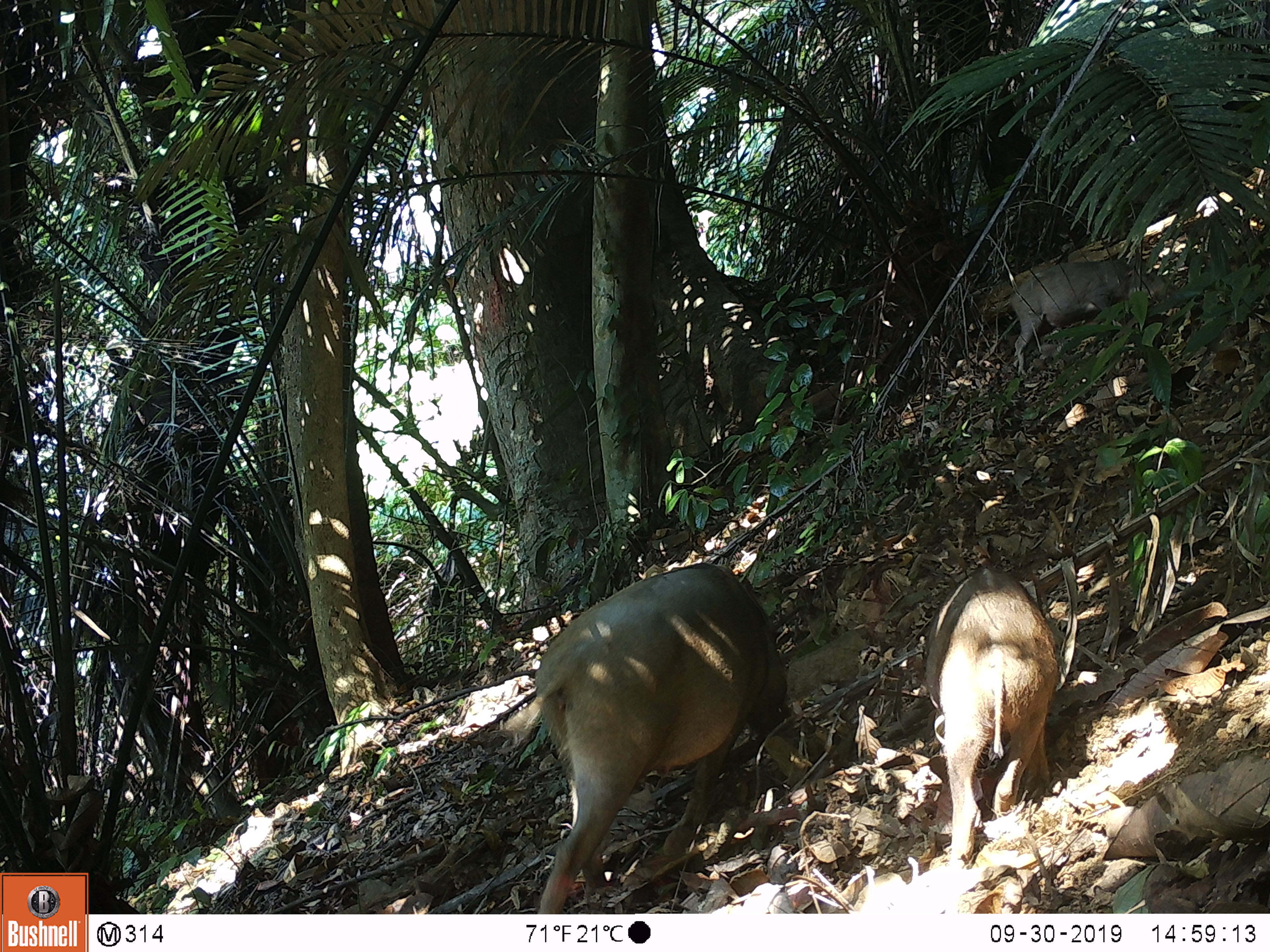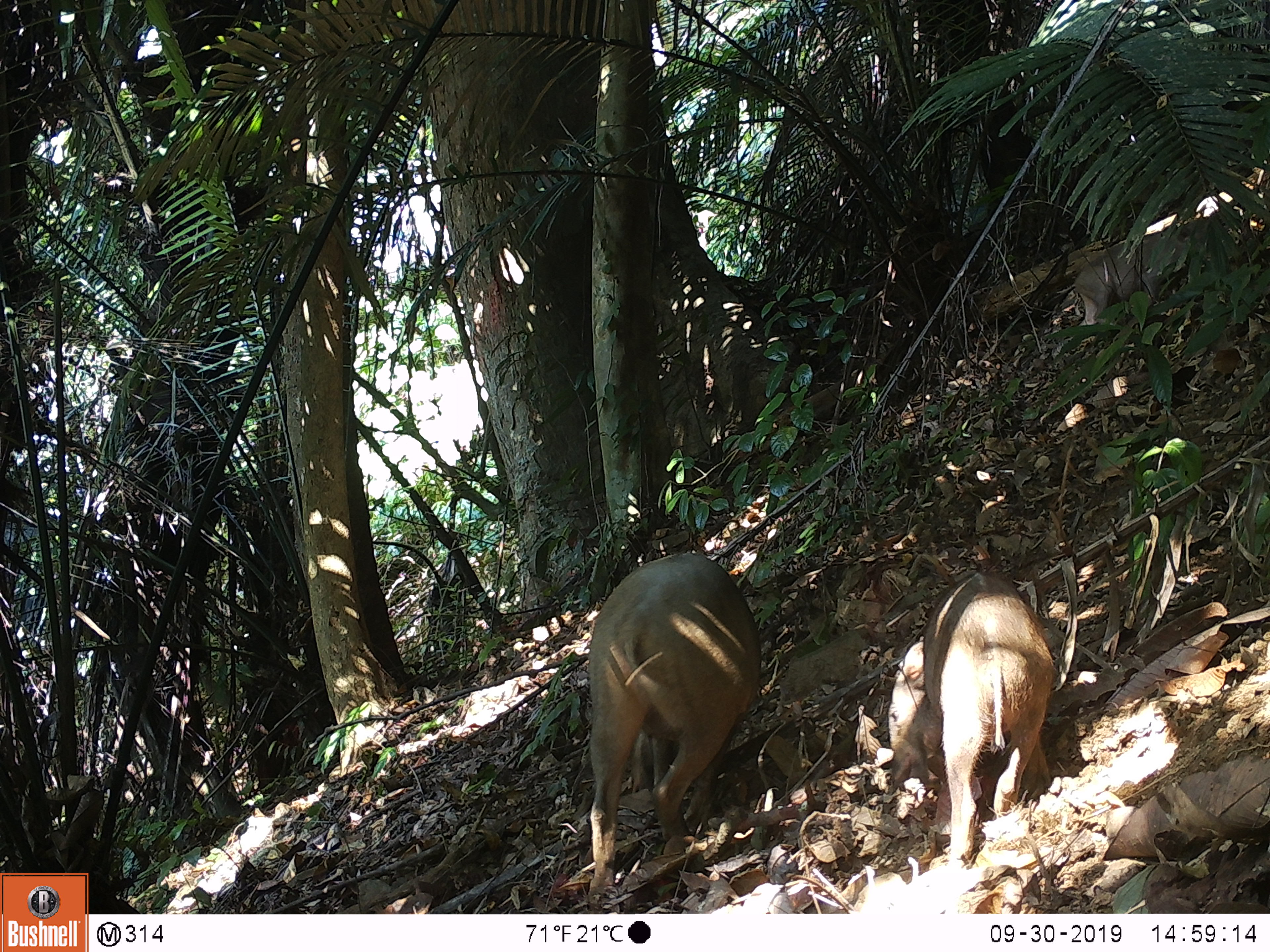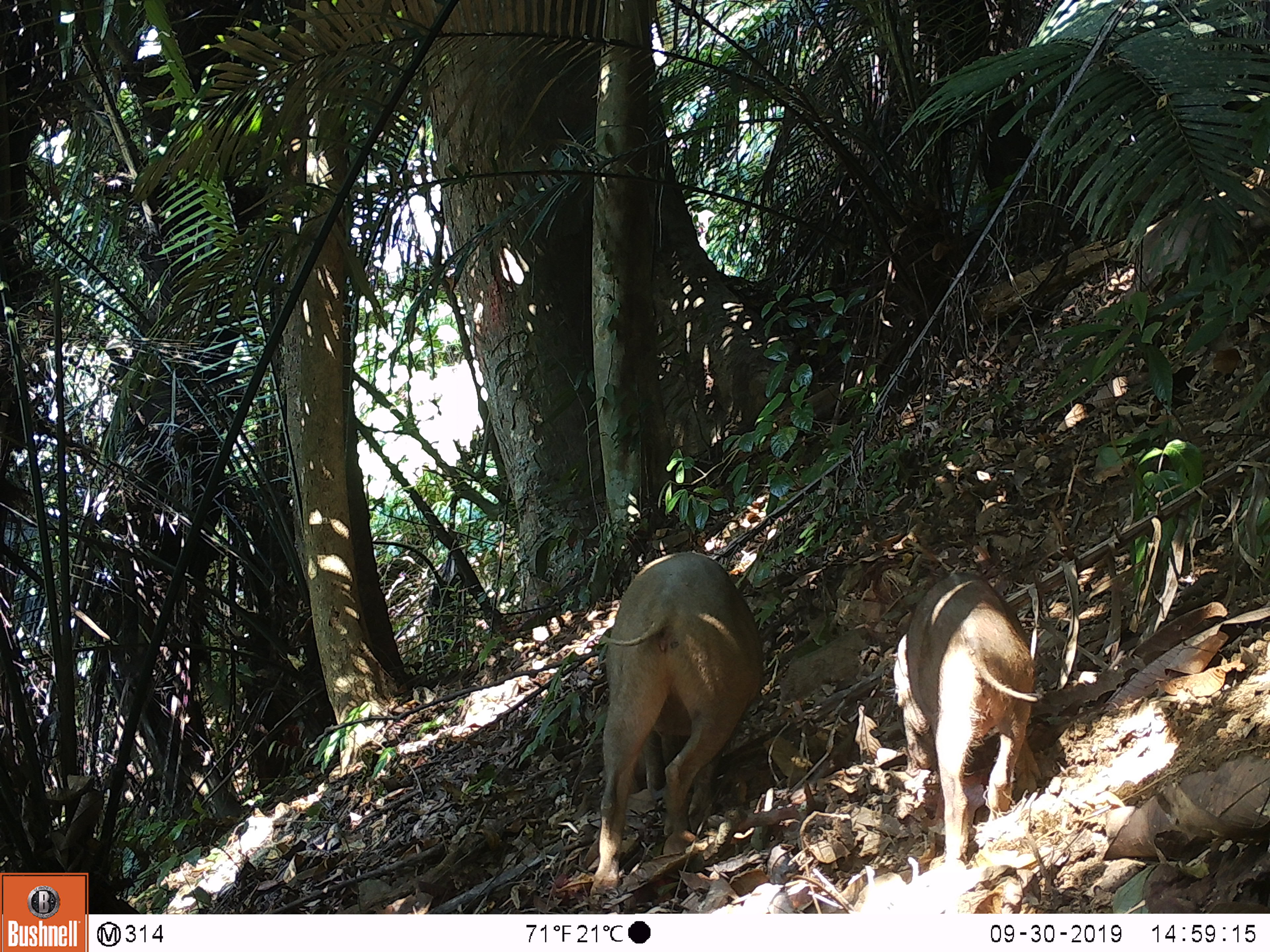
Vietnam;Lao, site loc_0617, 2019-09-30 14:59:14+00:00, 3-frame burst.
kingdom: Animalia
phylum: Chordata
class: Mammalia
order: Artiodactyla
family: Suidae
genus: Sus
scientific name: Sus scrofa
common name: eurasian wild pig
Eurasian wild pig (Sus scrofa). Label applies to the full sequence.